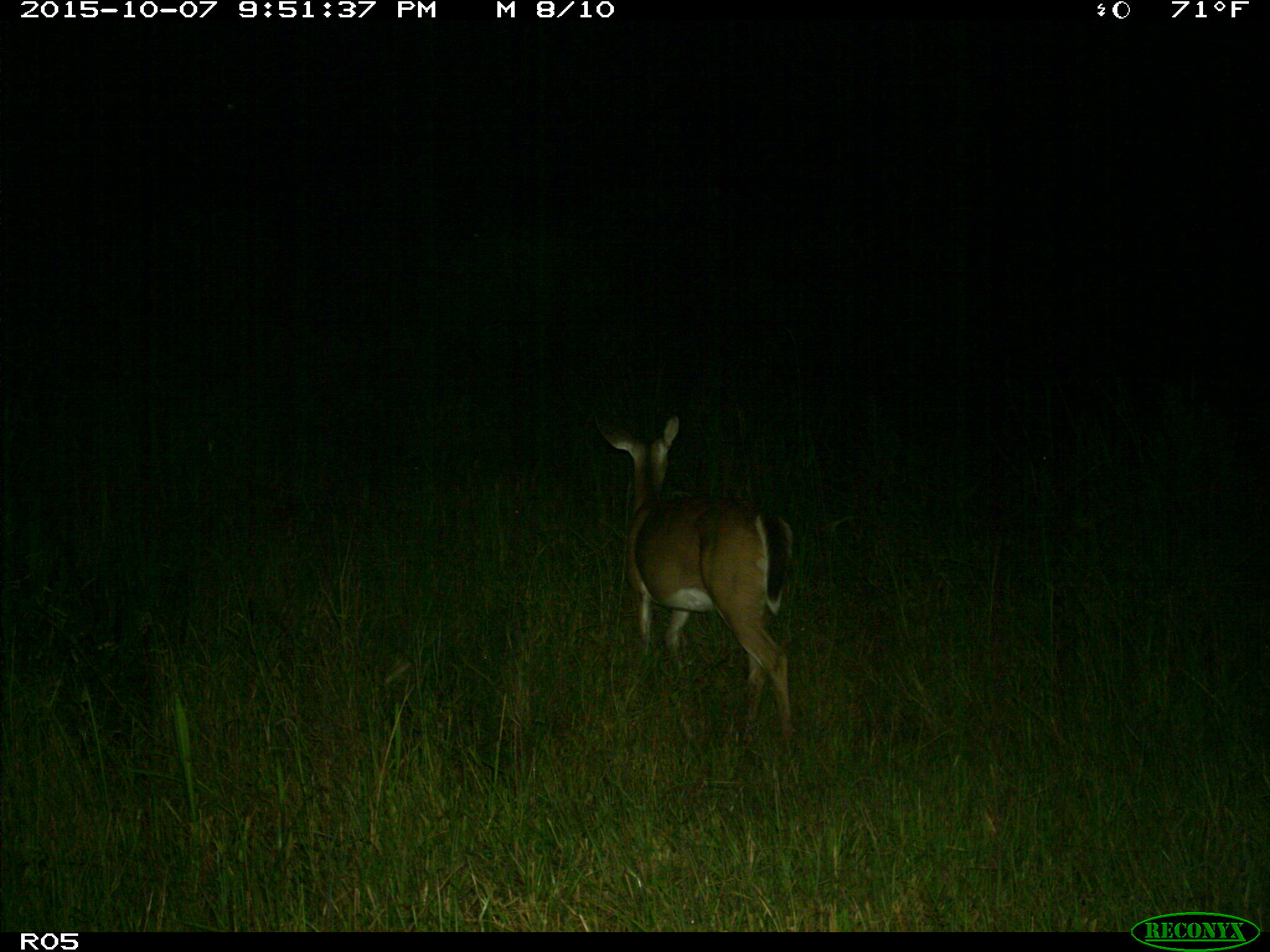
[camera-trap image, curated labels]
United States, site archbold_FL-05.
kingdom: Animalia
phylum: Chordata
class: Mammalia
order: Artiodactyla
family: Cervidae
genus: Odocoileus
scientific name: Odocoileus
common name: deer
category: unidentified deer